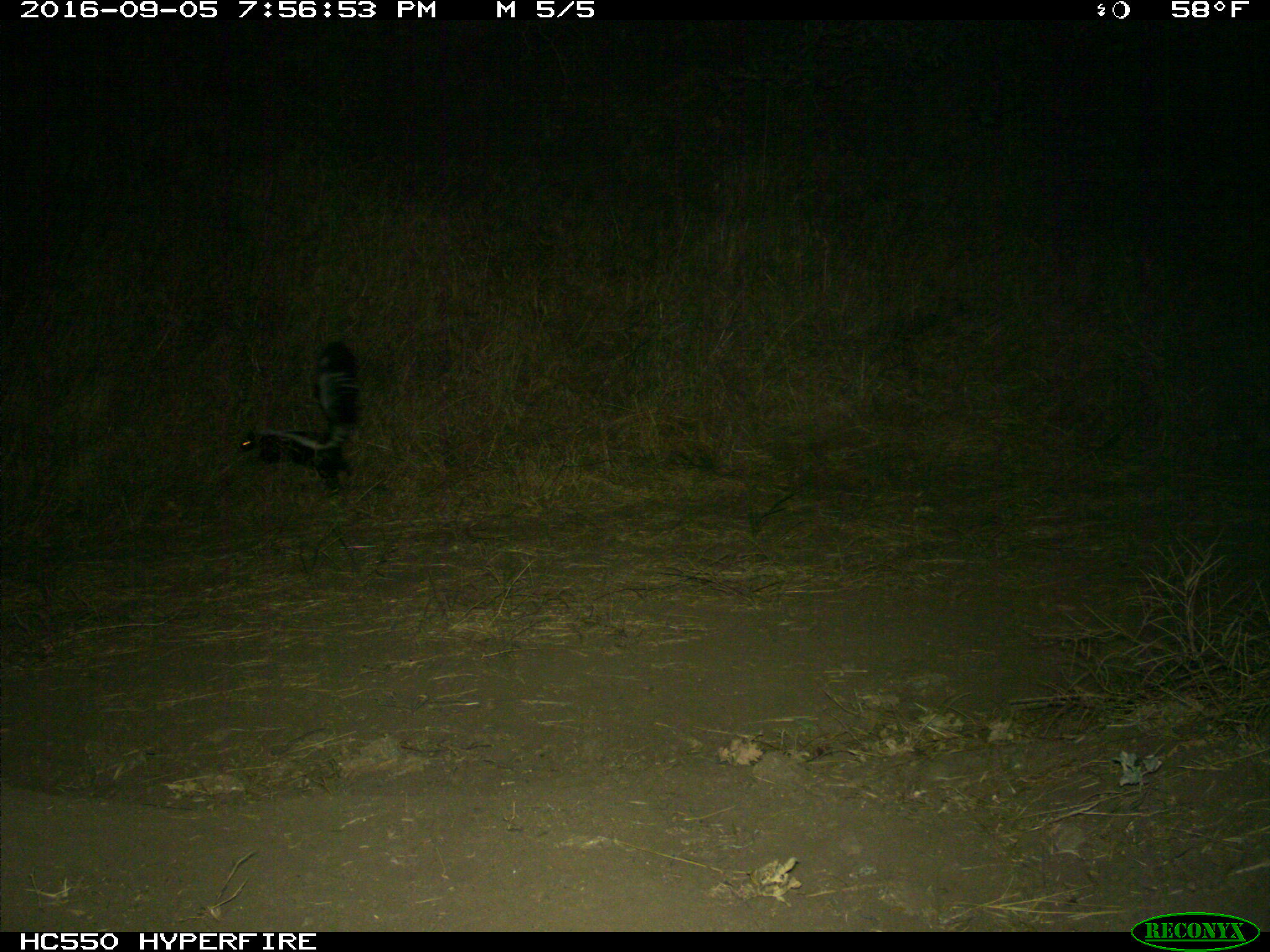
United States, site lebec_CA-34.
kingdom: Animalia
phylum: Chordata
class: Mammalia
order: Carnivora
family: Mephitidae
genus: Mephitis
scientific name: Mephitis mephitis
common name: striped skunk